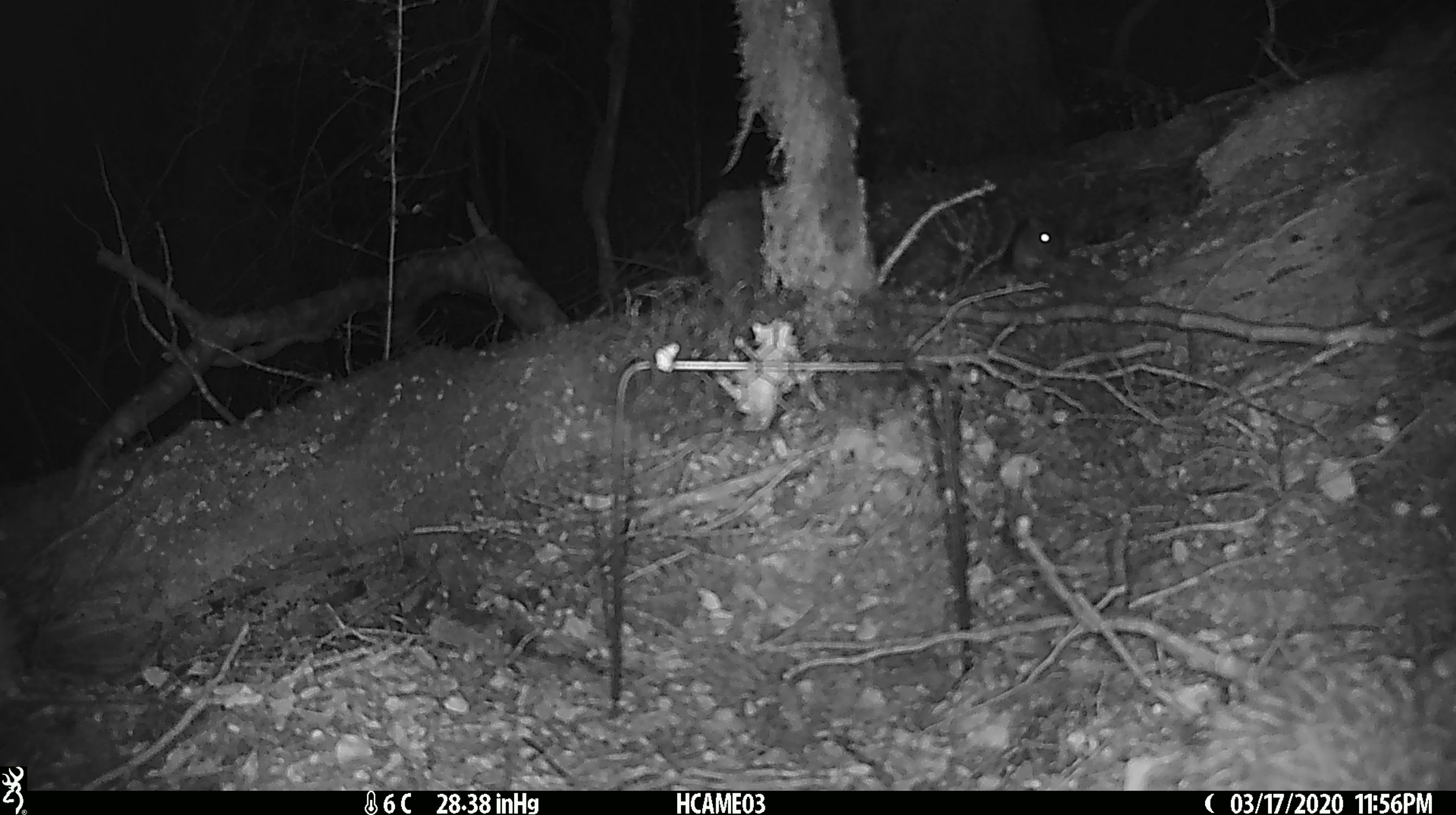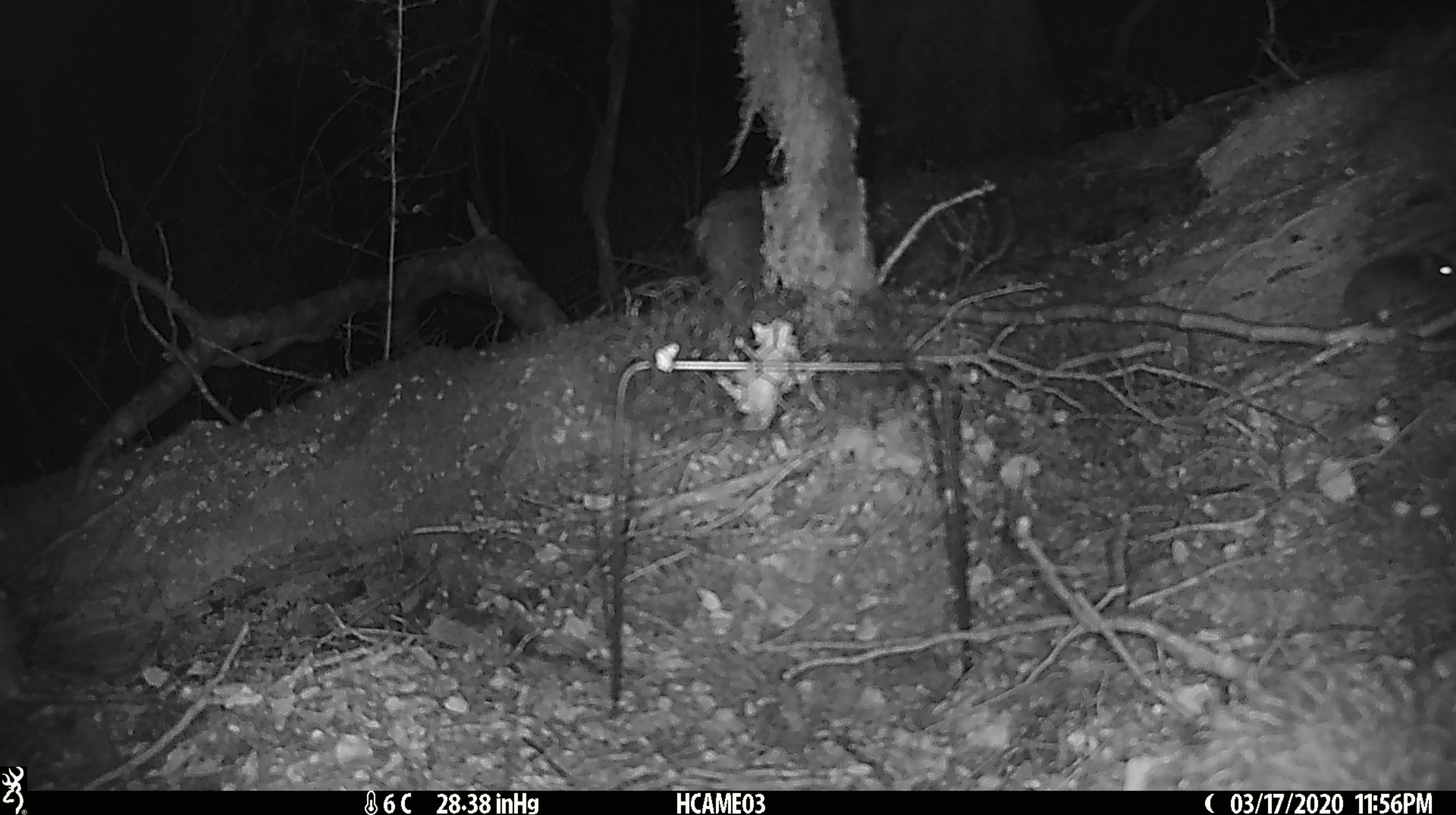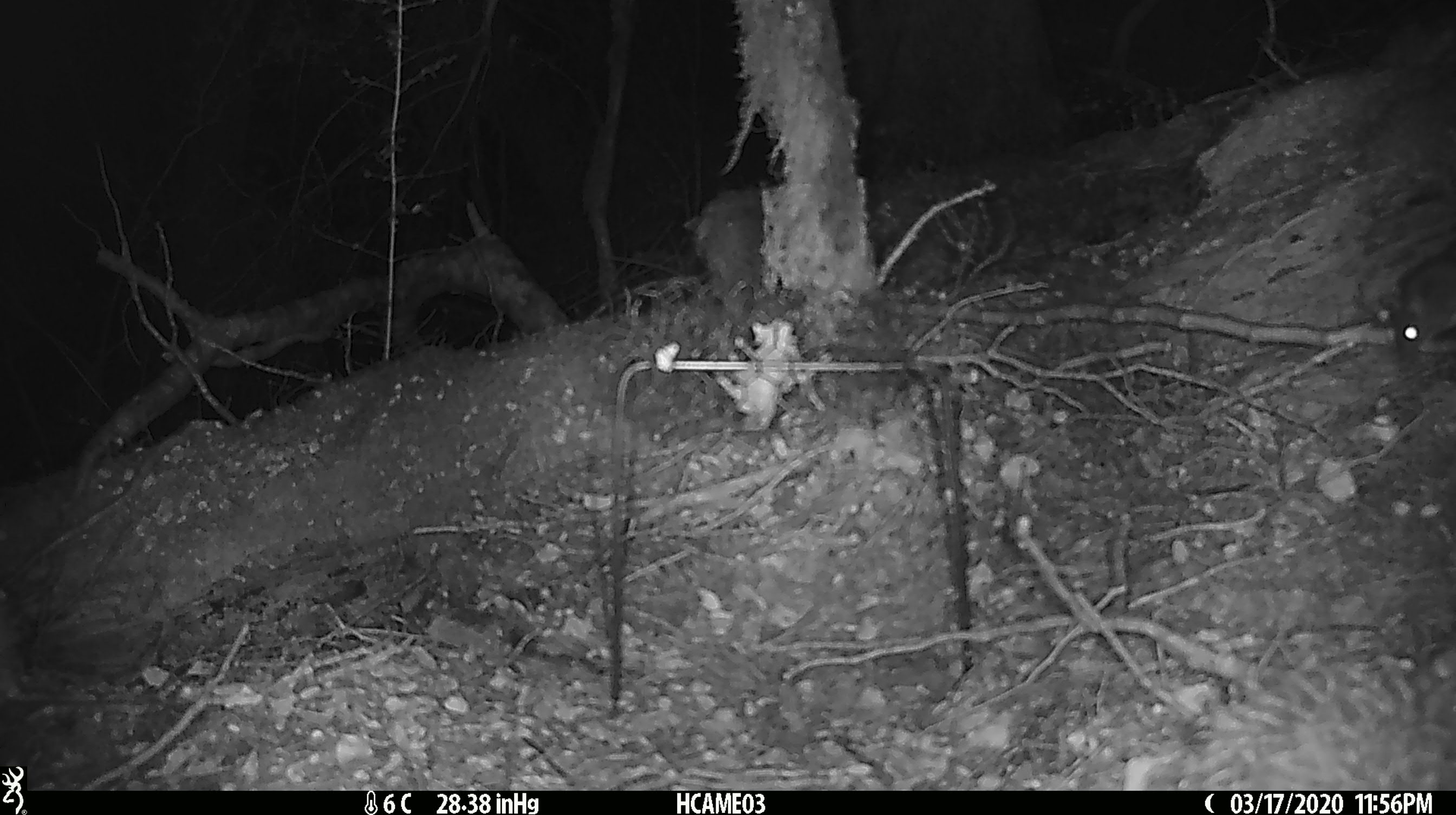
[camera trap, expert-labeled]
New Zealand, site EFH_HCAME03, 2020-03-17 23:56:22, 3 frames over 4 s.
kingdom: Animalia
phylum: Chordata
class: Mammalia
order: Rodentia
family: Muridae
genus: Mus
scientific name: Mus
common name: mouse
Mouse (Mus).